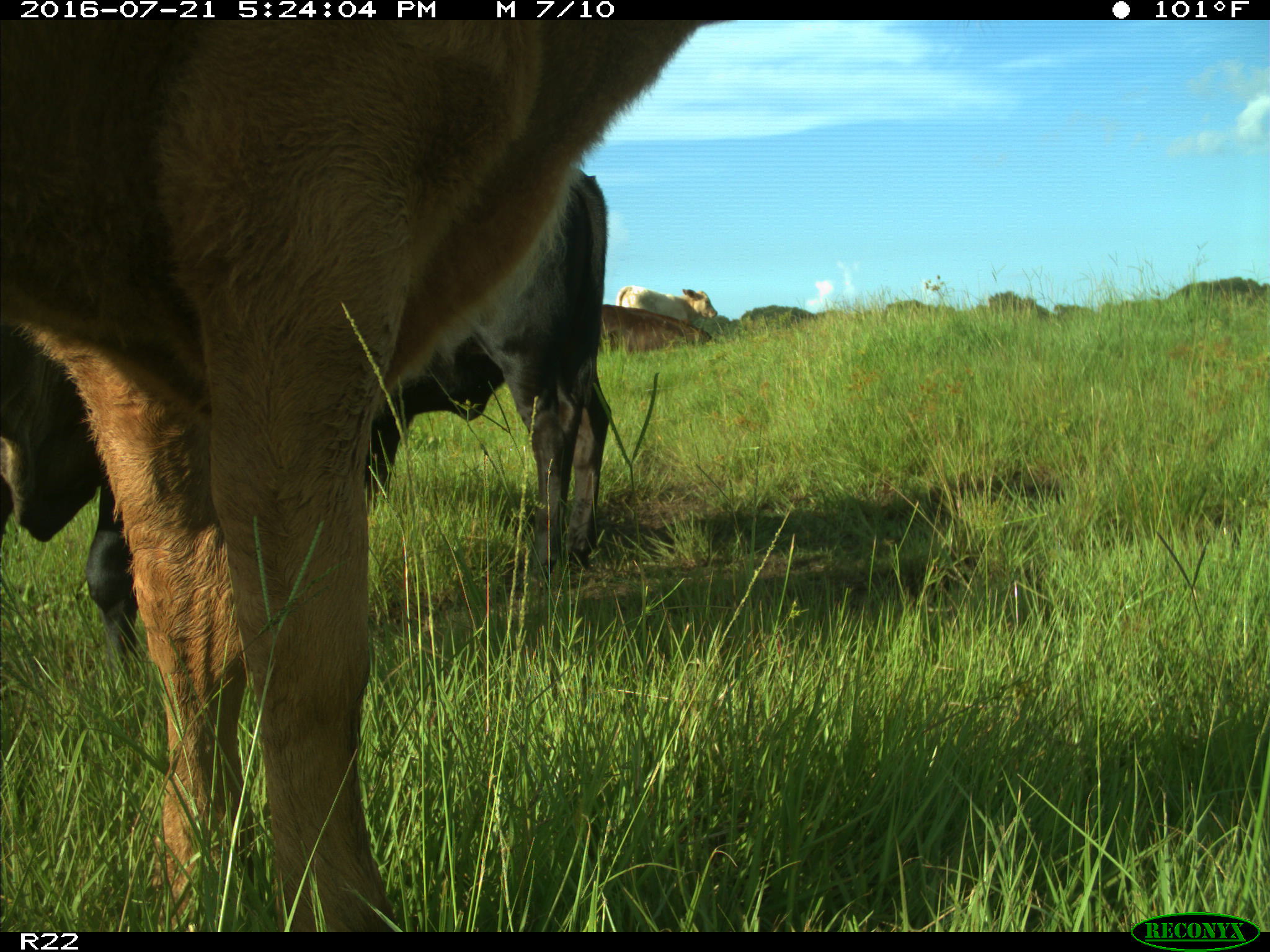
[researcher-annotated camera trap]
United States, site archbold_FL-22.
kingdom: Animalia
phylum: Chordata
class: Mammalia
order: Artiodactyla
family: Bovidae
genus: Bos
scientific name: Bos taurus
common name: domestic cow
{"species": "Bos taurus (domestic cow)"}